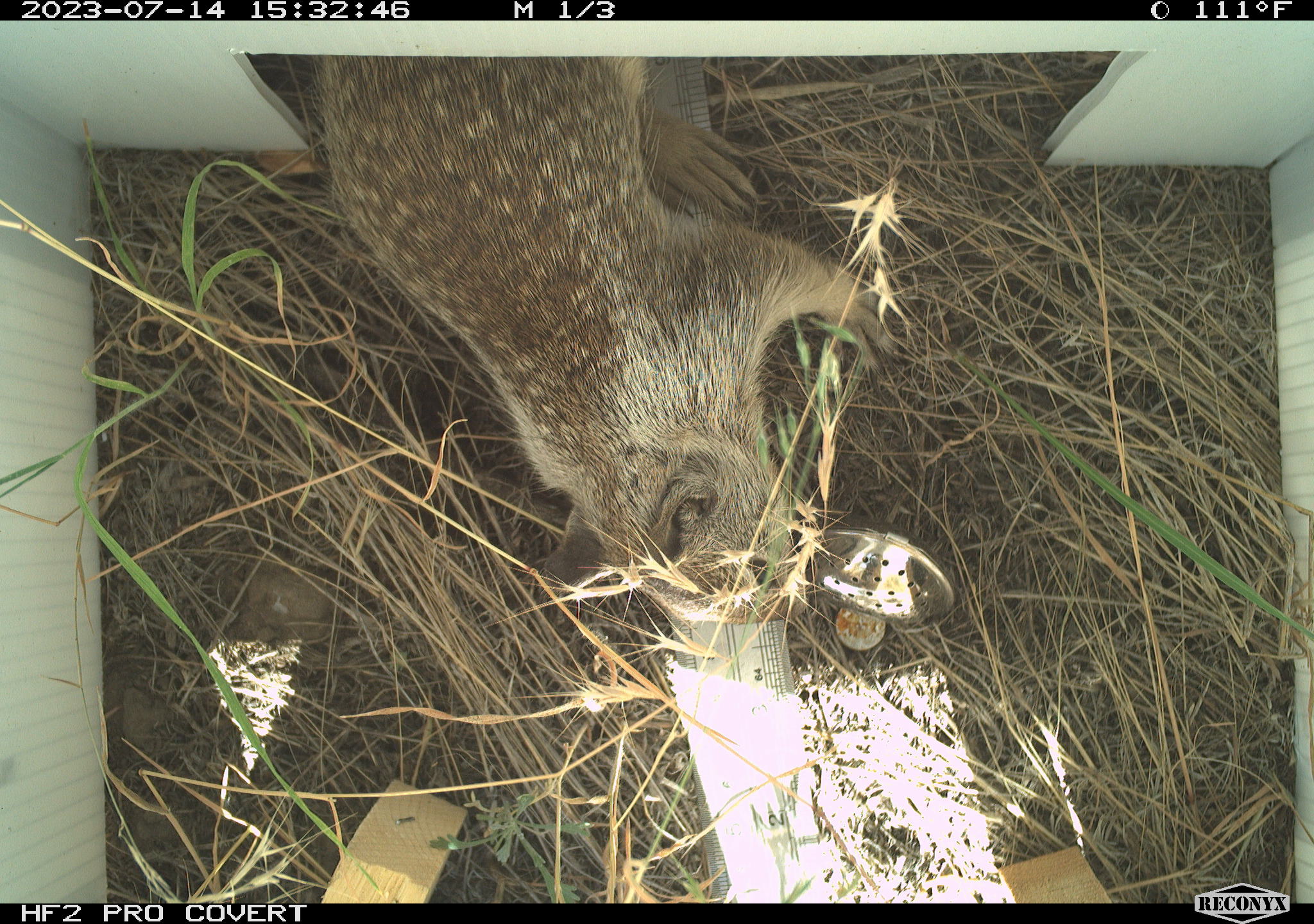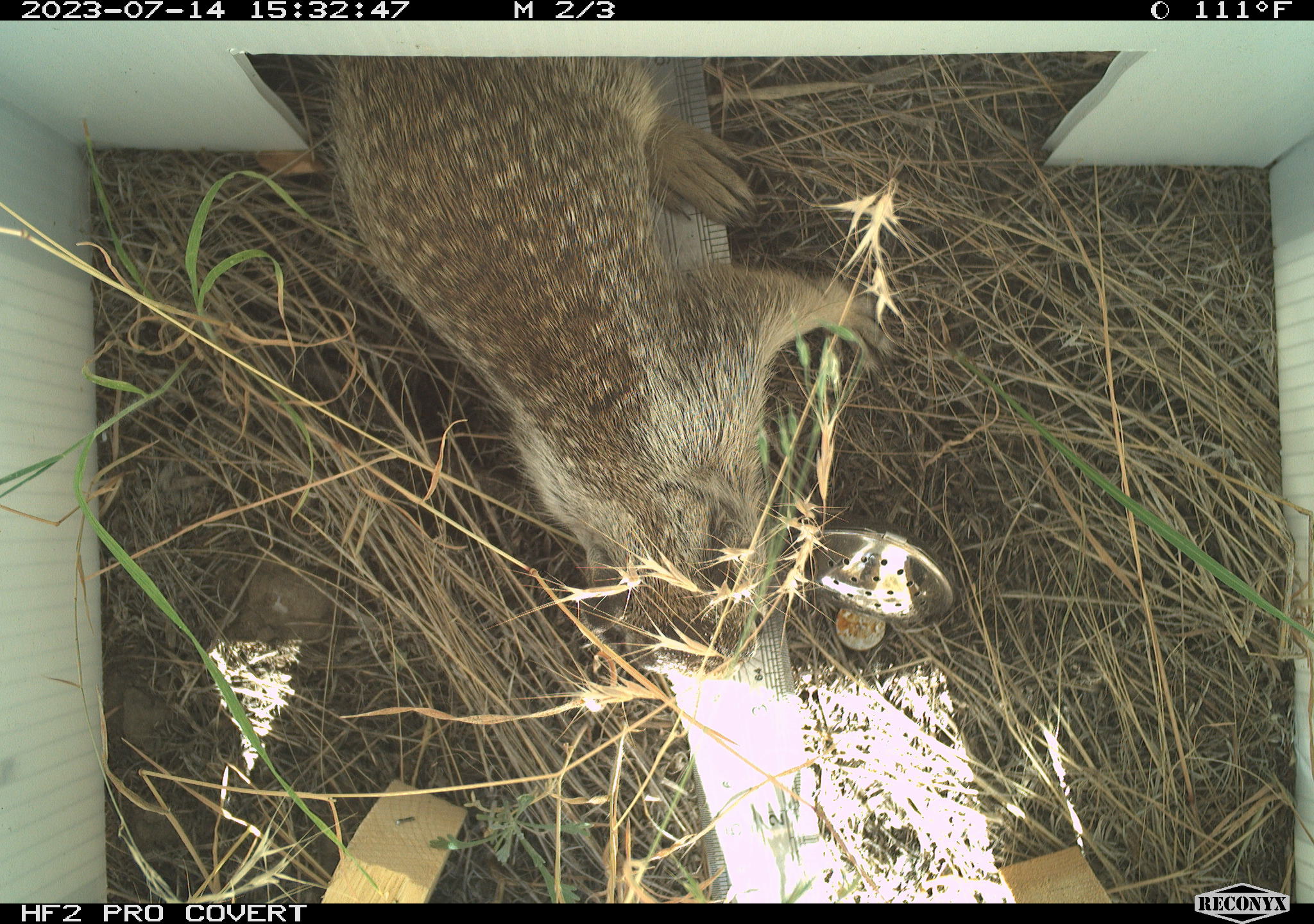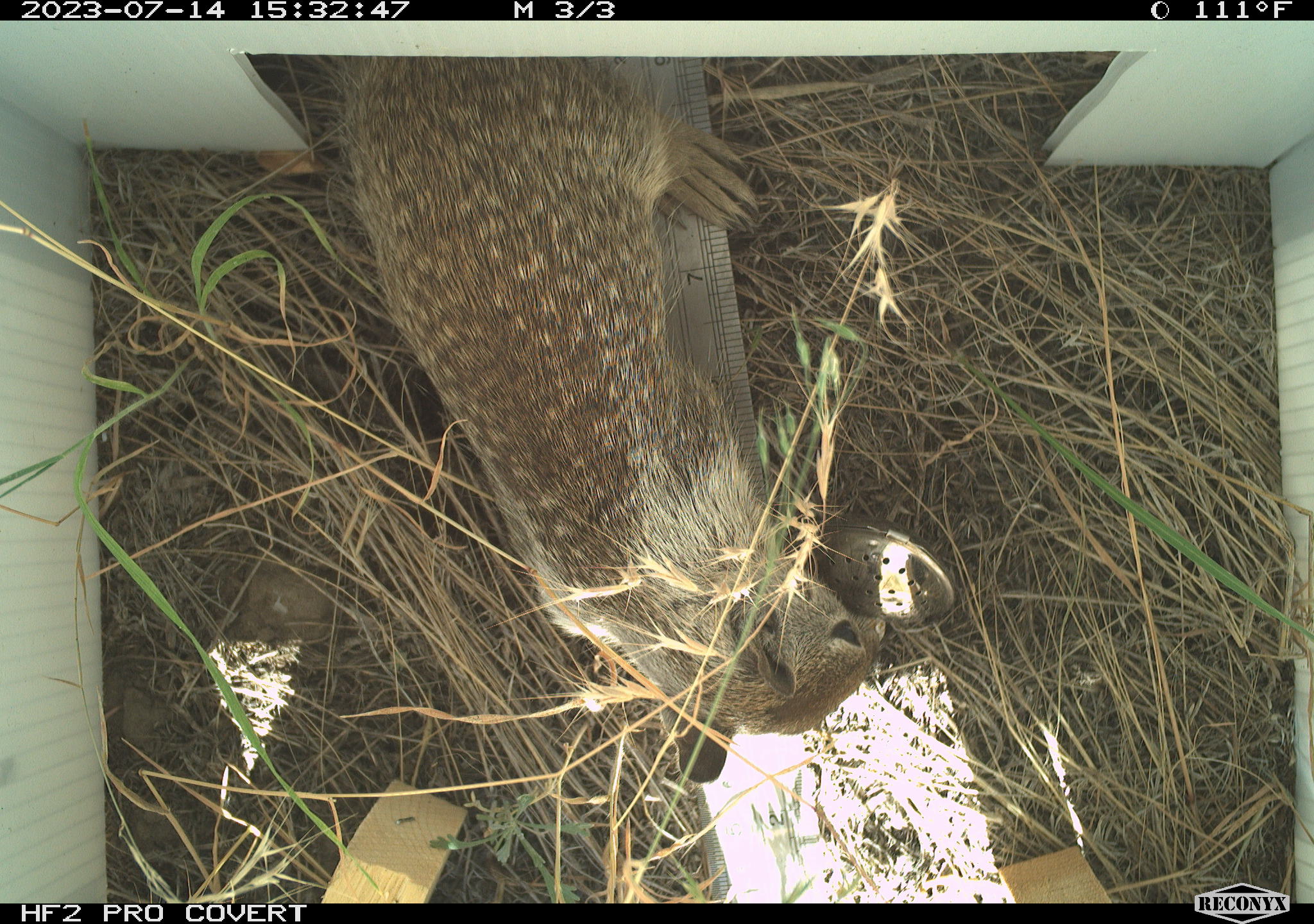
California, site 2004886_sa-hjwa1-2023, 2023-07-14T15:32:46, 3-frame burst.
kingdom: Animalia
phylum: Chordata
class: Mammalia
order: Rodentia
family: Sciuridae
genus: Otospermophilus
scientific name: Otospermophilus beecheyi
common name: california ground squirrel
California ground squirrel (Otospermophilus beecheyi).